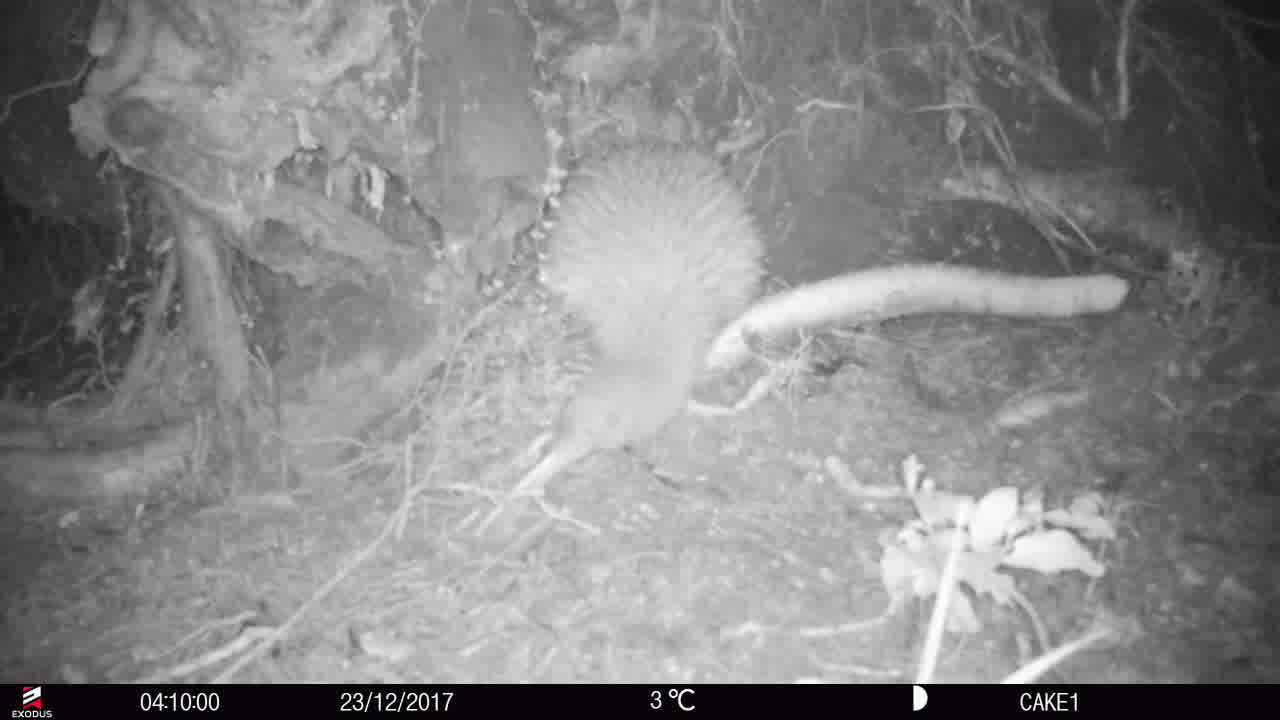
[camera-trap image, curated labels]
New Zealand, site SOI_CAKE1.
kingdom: Animalia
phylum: Chordata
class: Aves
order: Apterygiformes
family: Apterygidae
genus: Apteryx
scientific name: Apteryx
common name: kiwi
Kiwi (Apteryx).